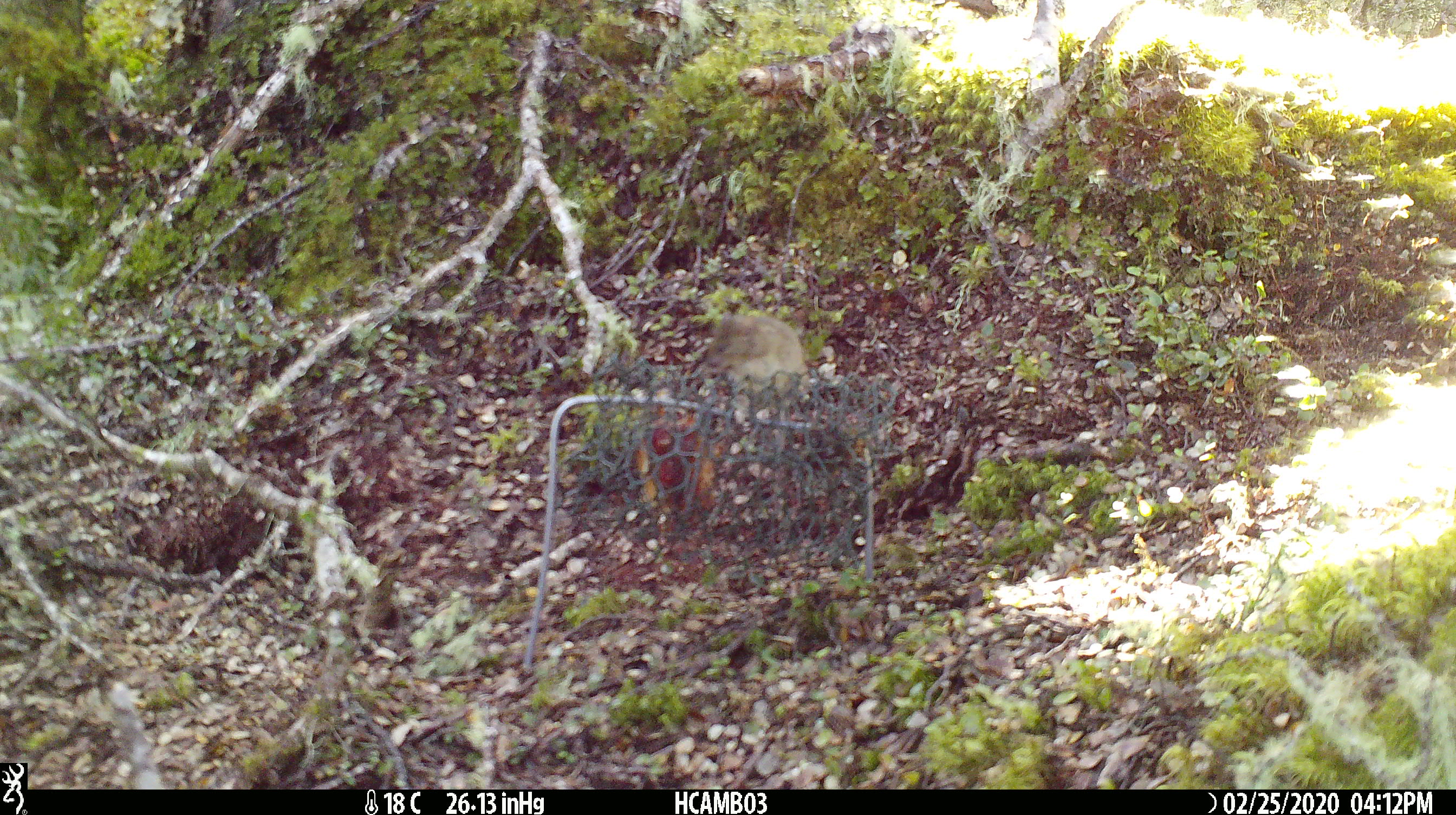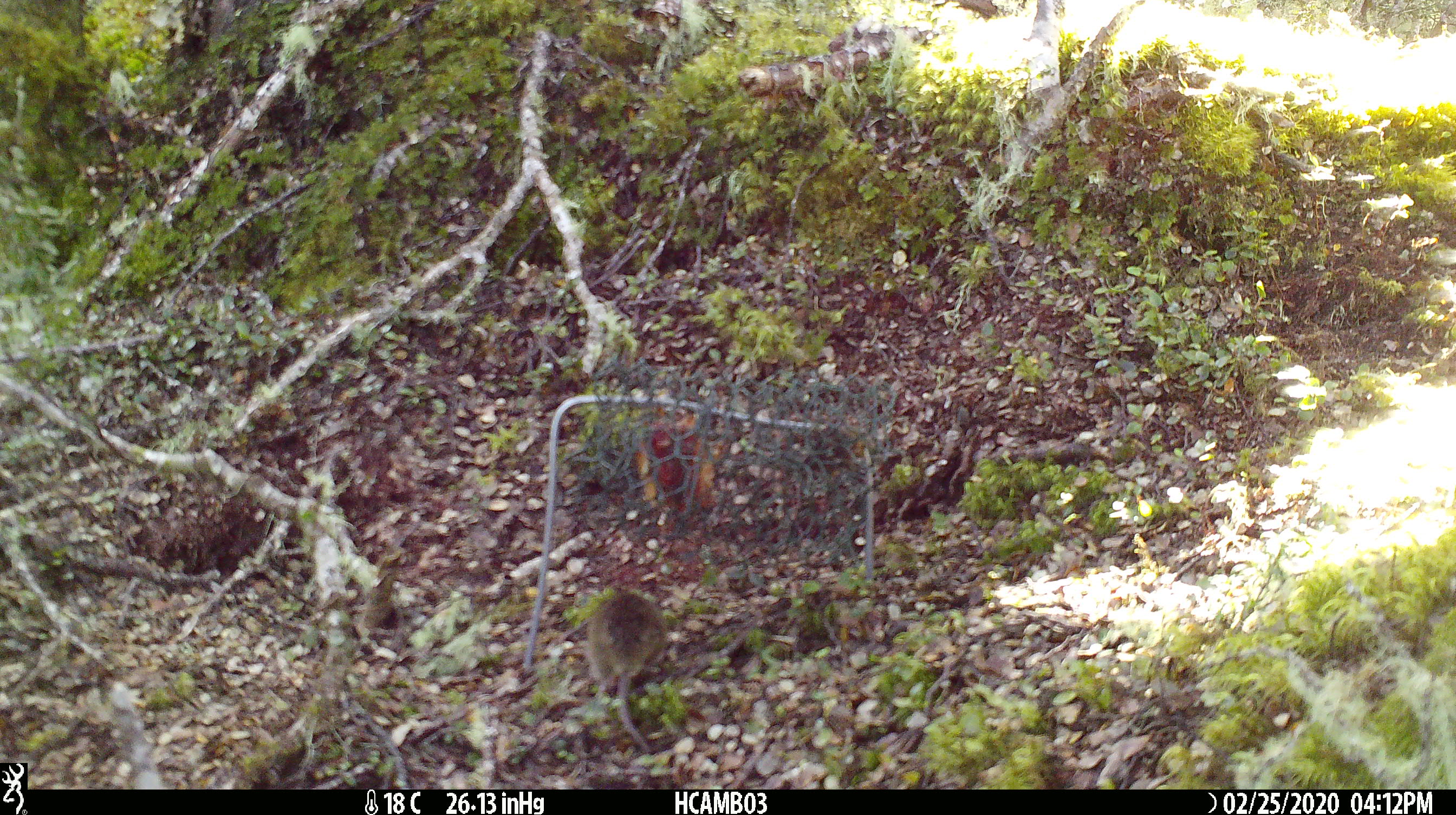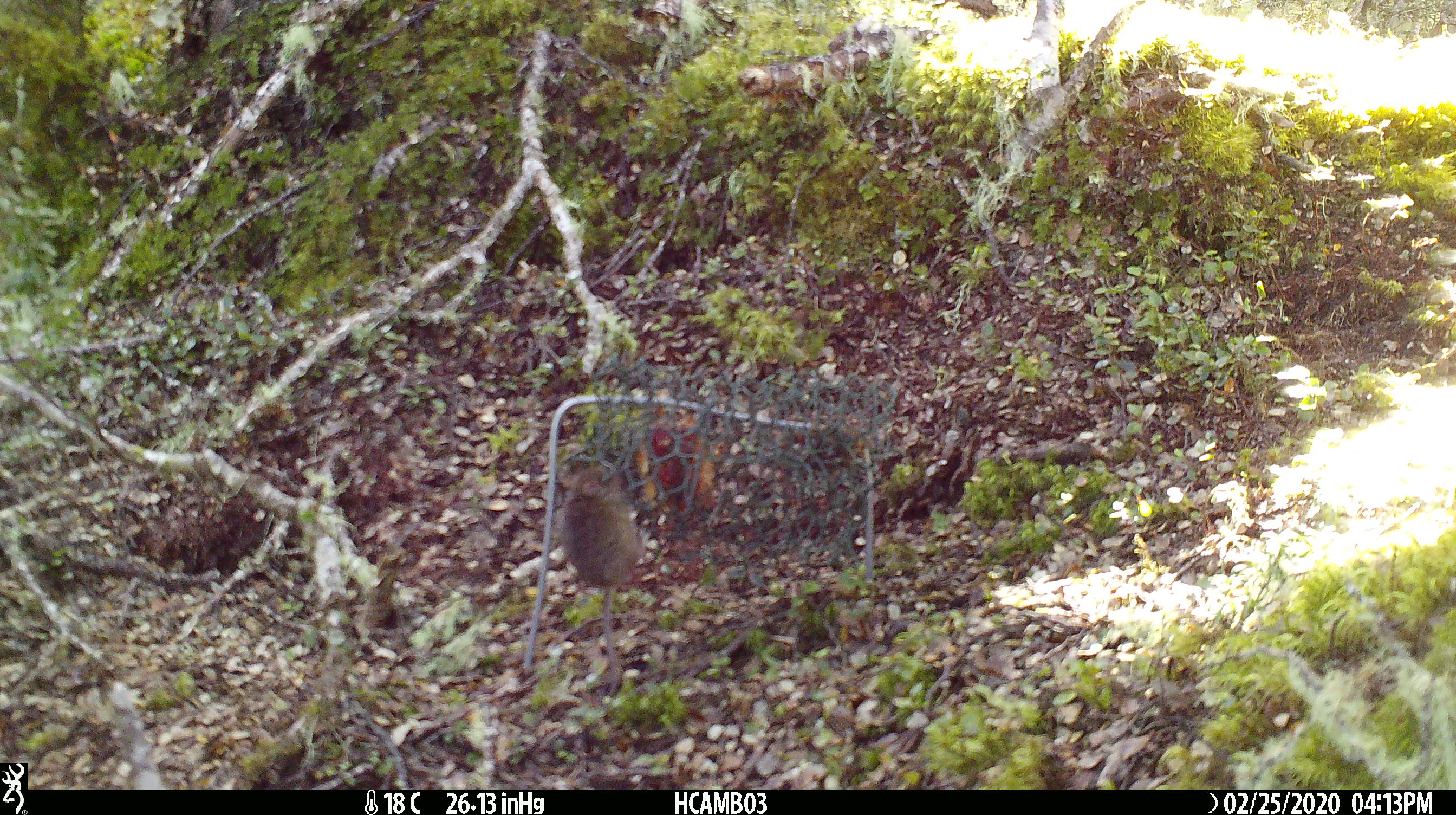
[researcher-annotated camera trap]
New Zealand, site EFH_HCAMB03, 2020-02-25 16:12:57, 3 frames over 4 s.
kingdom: Animalia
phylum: Chordata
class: Mammalia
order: Rodentia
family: Muridae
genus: Mus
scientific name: Mus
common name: mouse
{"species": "mouse (Mus)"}